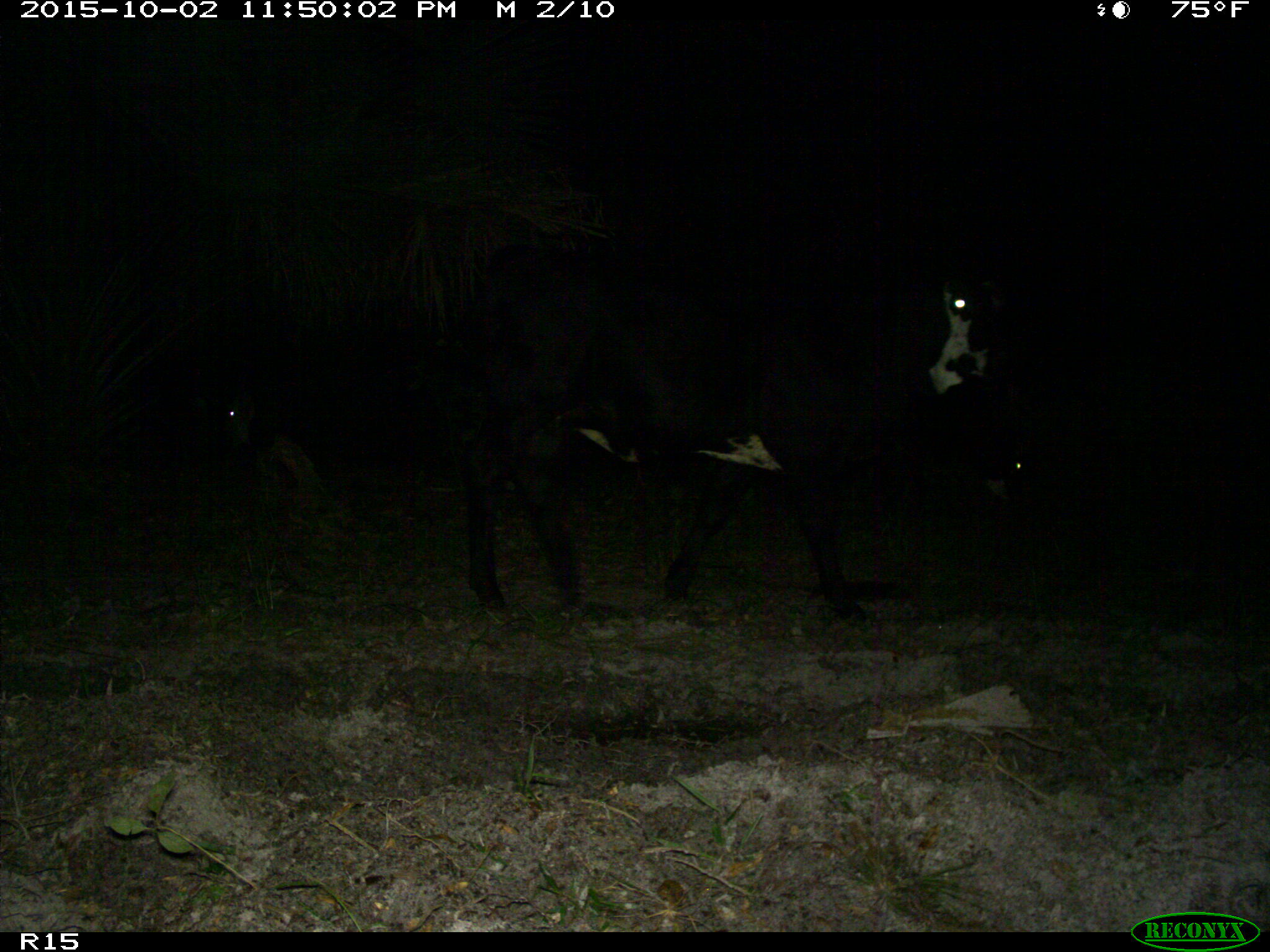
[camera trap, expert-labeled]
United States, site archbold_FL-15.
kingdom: Animalia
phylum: Chordata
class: Mammalia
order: Artiodactyla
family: Bovidae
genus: Bos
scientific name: Bos taurus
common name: domestic cow